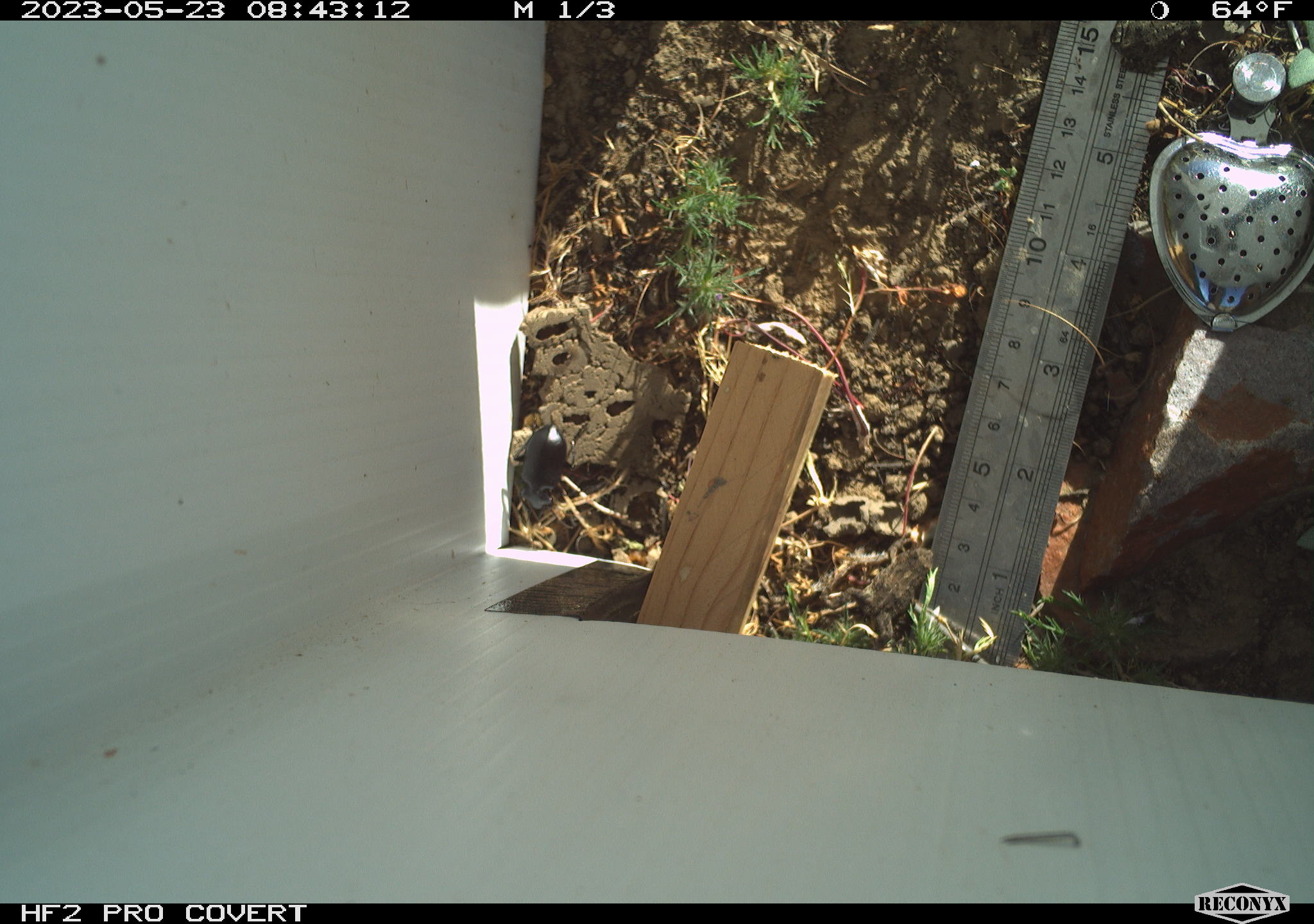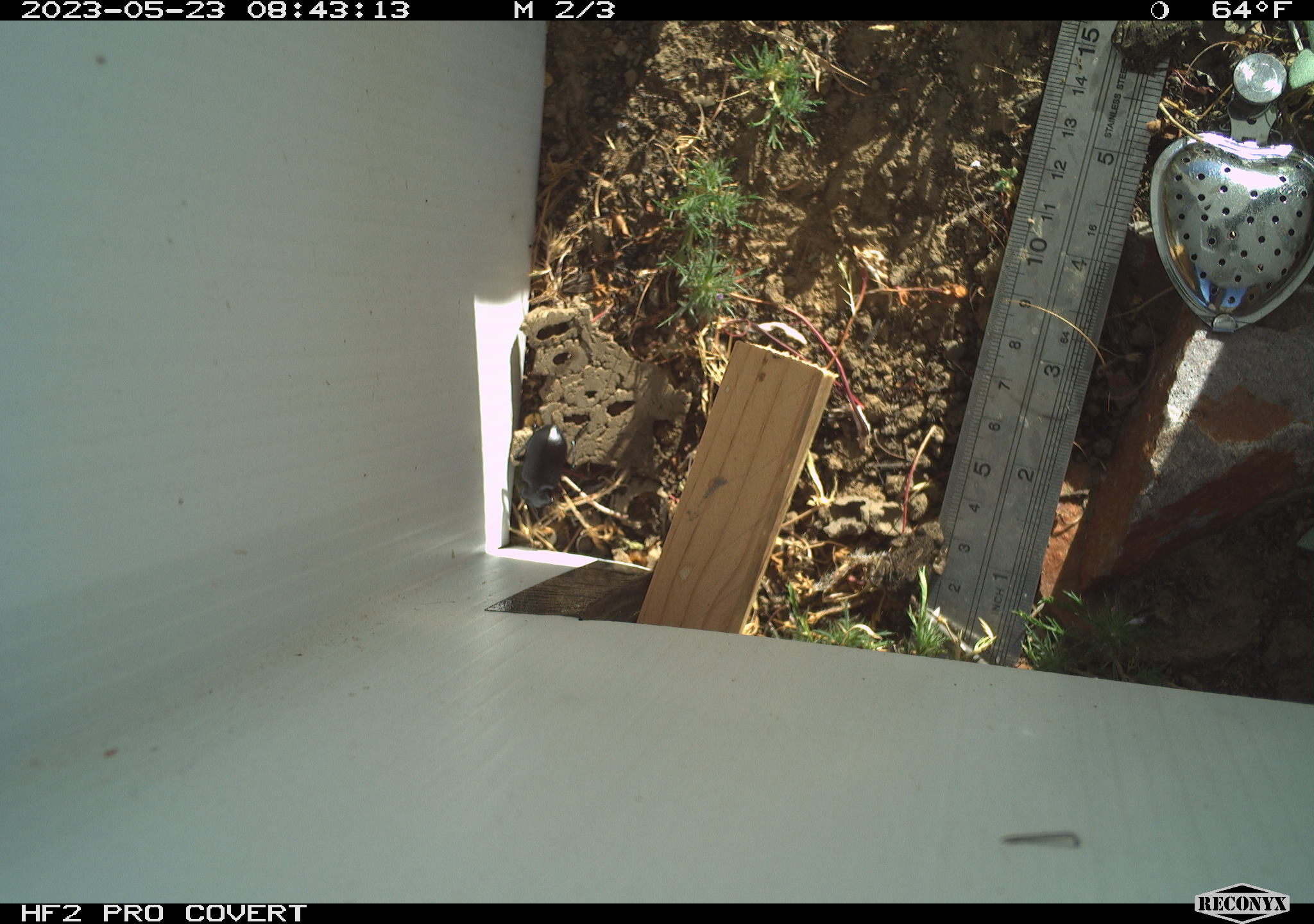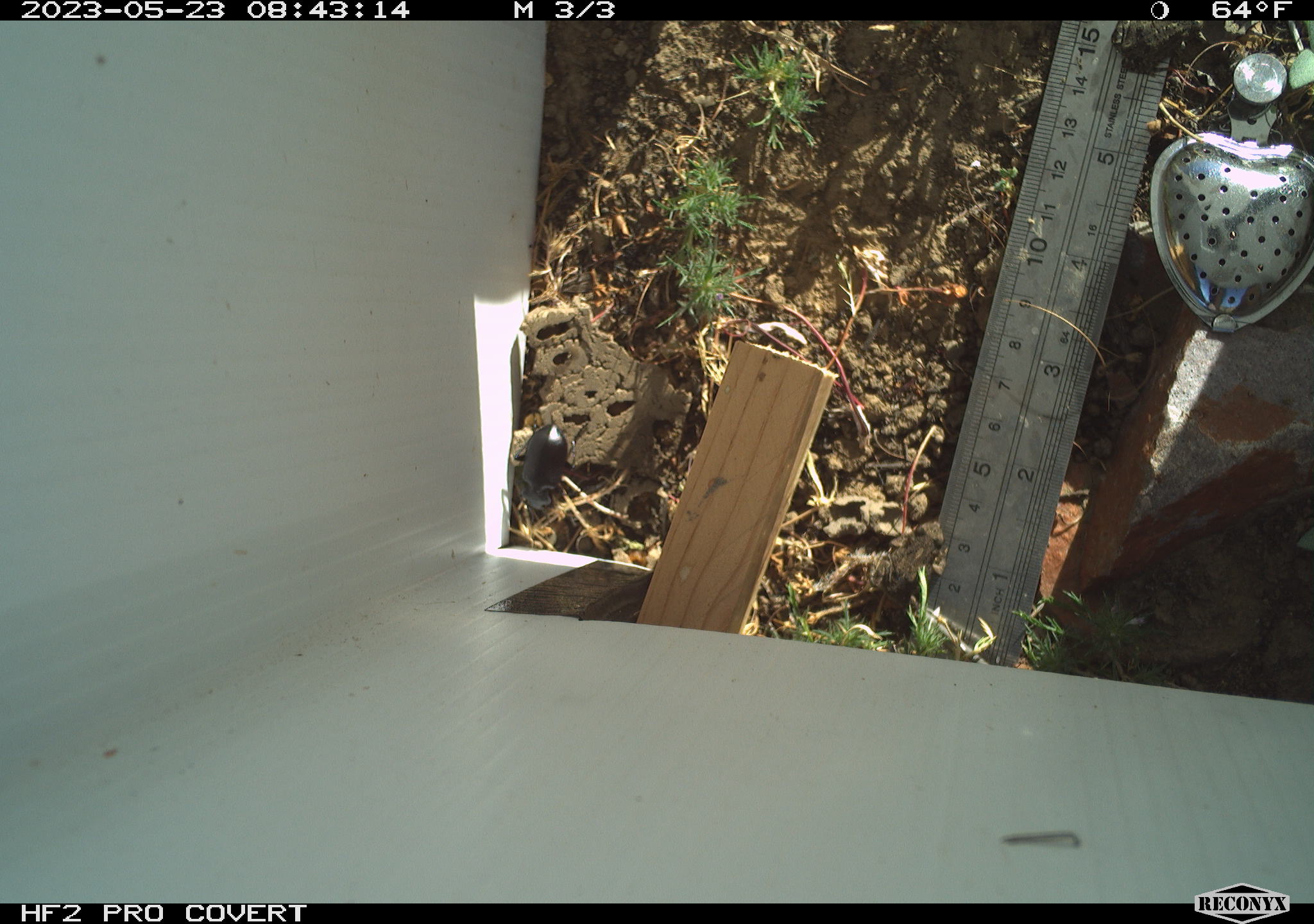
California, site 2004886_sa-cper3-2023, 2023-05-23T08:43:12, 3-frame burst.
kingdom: Animalia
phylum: Chordata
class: Amphibia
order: Anura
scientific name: Anura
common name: frogs